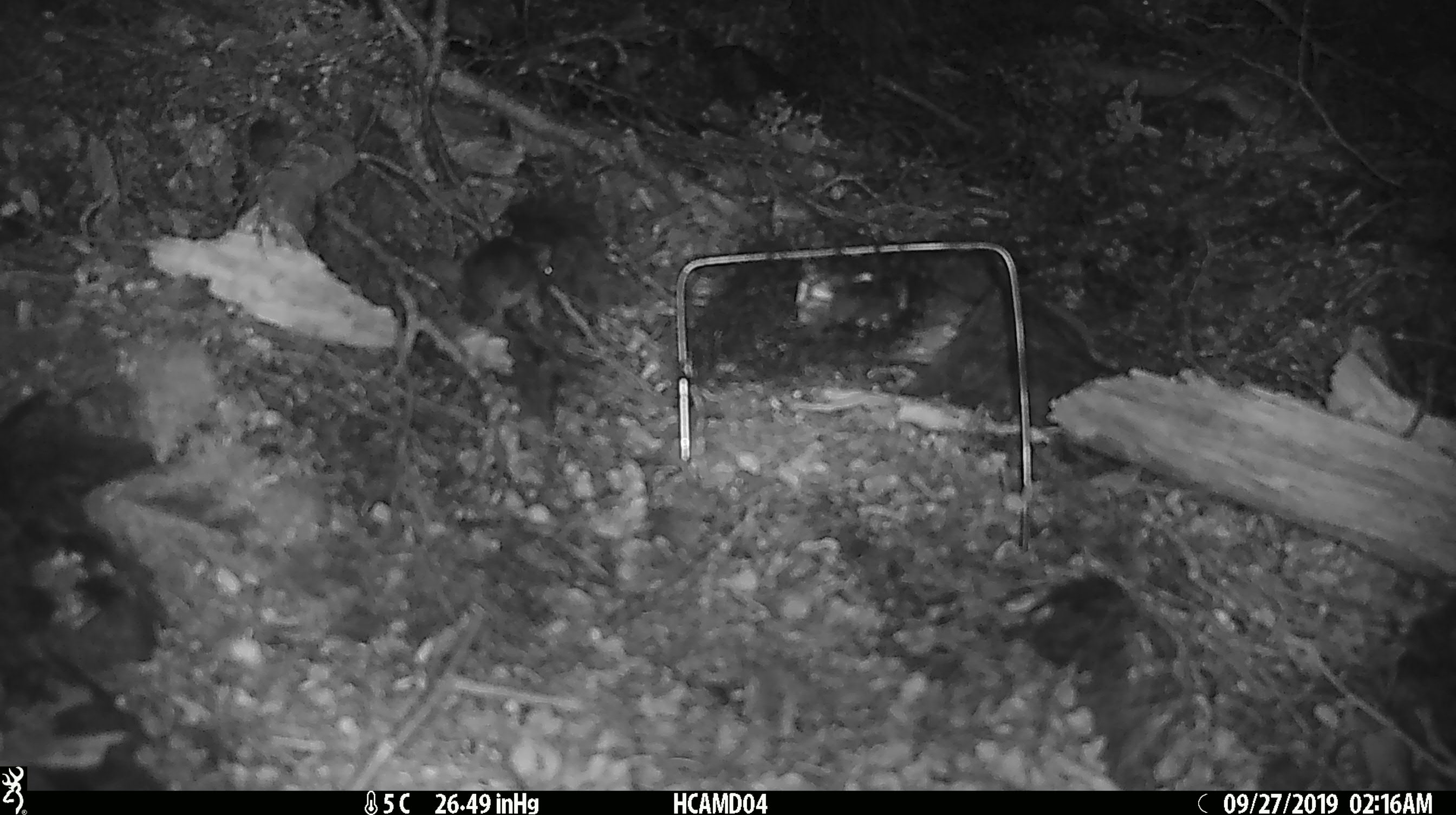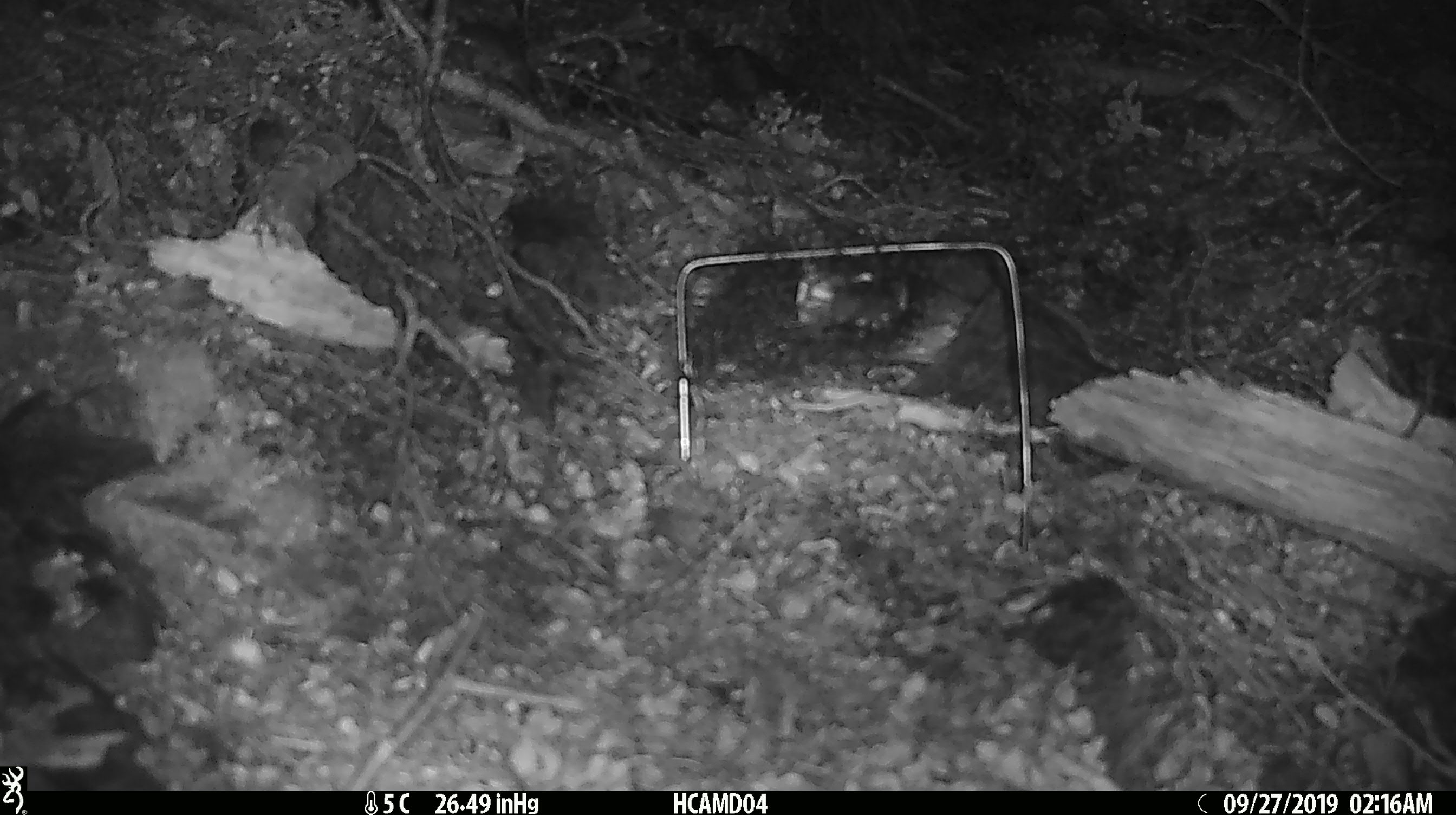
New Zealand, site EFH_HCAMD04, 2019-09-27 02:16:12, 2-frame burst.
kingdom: Animalia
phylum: Chordata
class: Mammalia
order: Rodentia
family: Muridae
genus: Mus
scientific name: Mus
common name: mouse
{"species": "mouse (Mus)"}